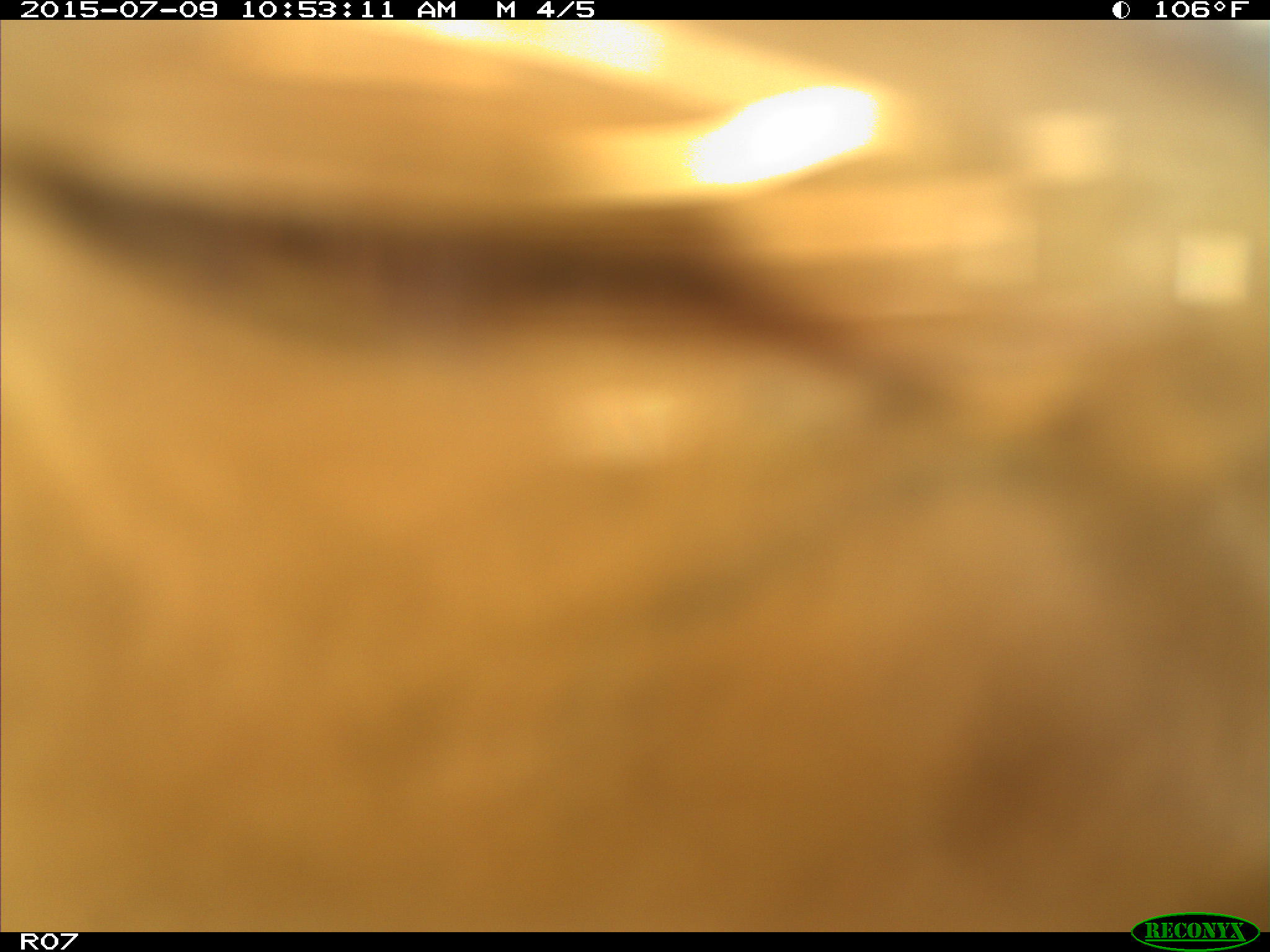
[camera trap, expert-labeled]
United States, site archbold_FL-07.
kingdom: Animalia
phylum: Chordata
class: Mammalia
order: Artiodactyla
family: Bovidae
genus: Bos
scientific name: Bos taurus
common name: domestic cow